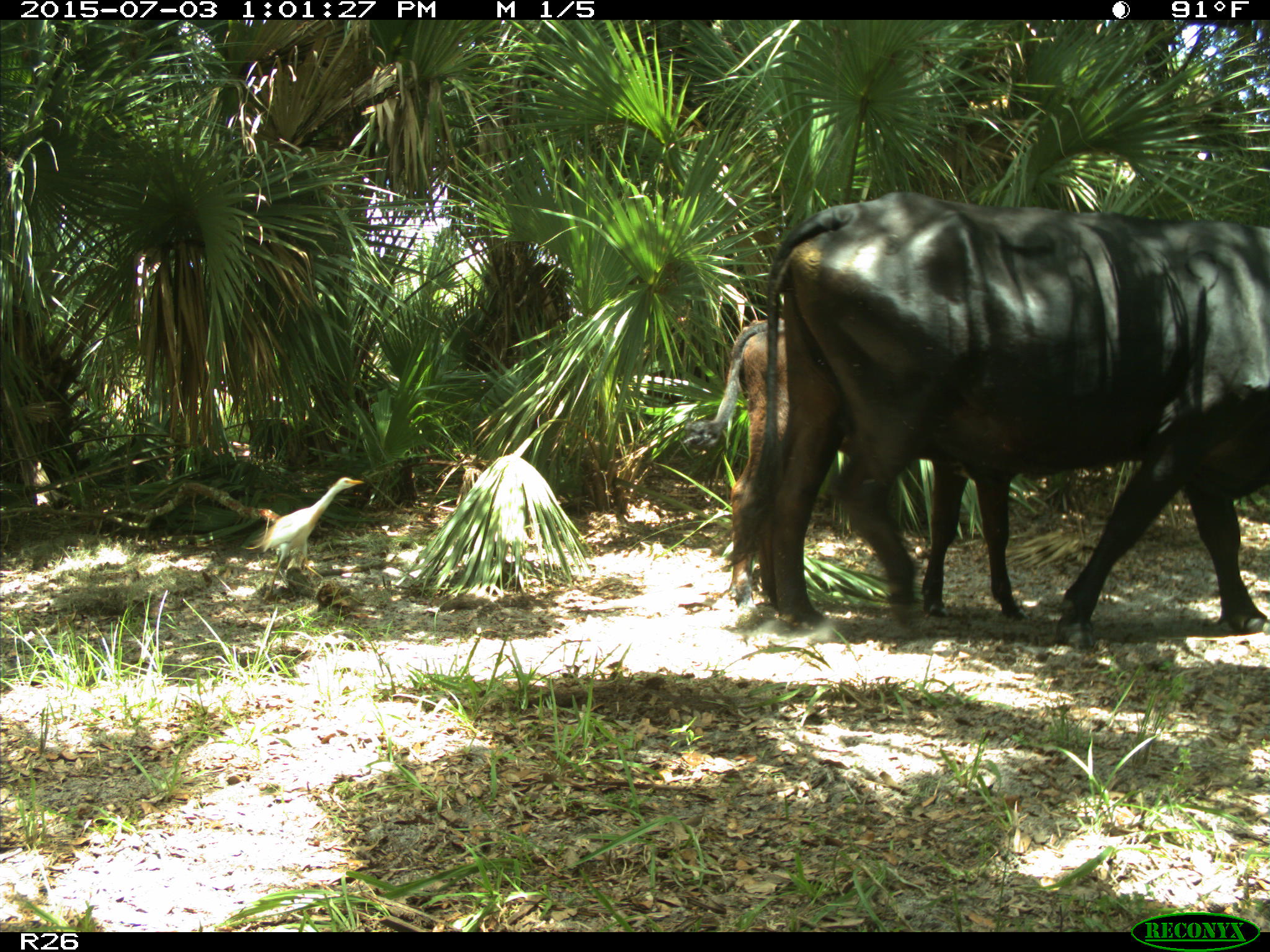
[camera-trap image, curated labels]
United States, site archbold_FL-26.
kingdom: Animalia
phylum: Chordata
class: Mammalia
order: Artiodactyla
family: Bovidae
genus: Bos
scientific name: Bos taurus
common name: domestic cow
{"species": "Bos taurus (domestic cow)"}